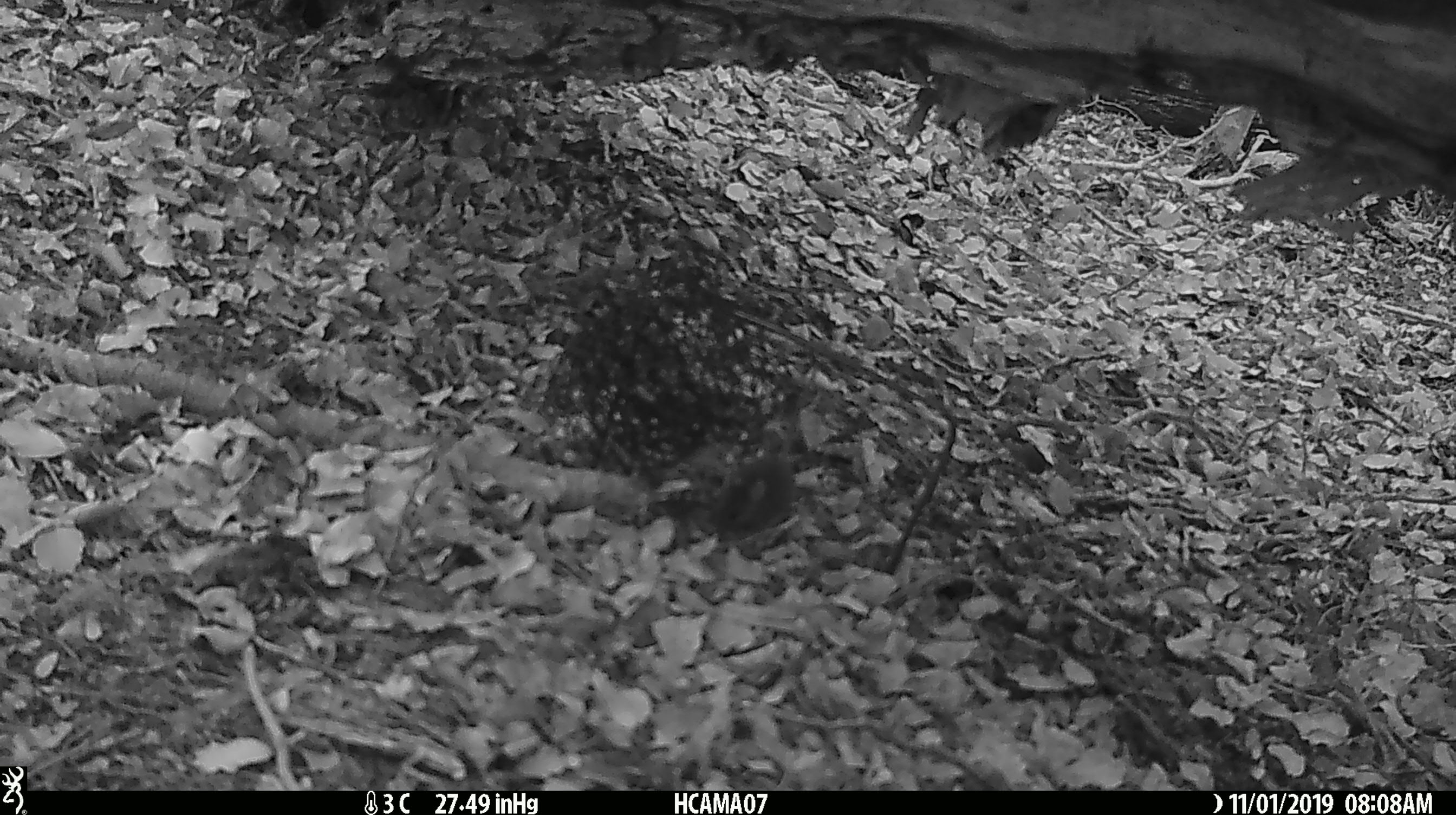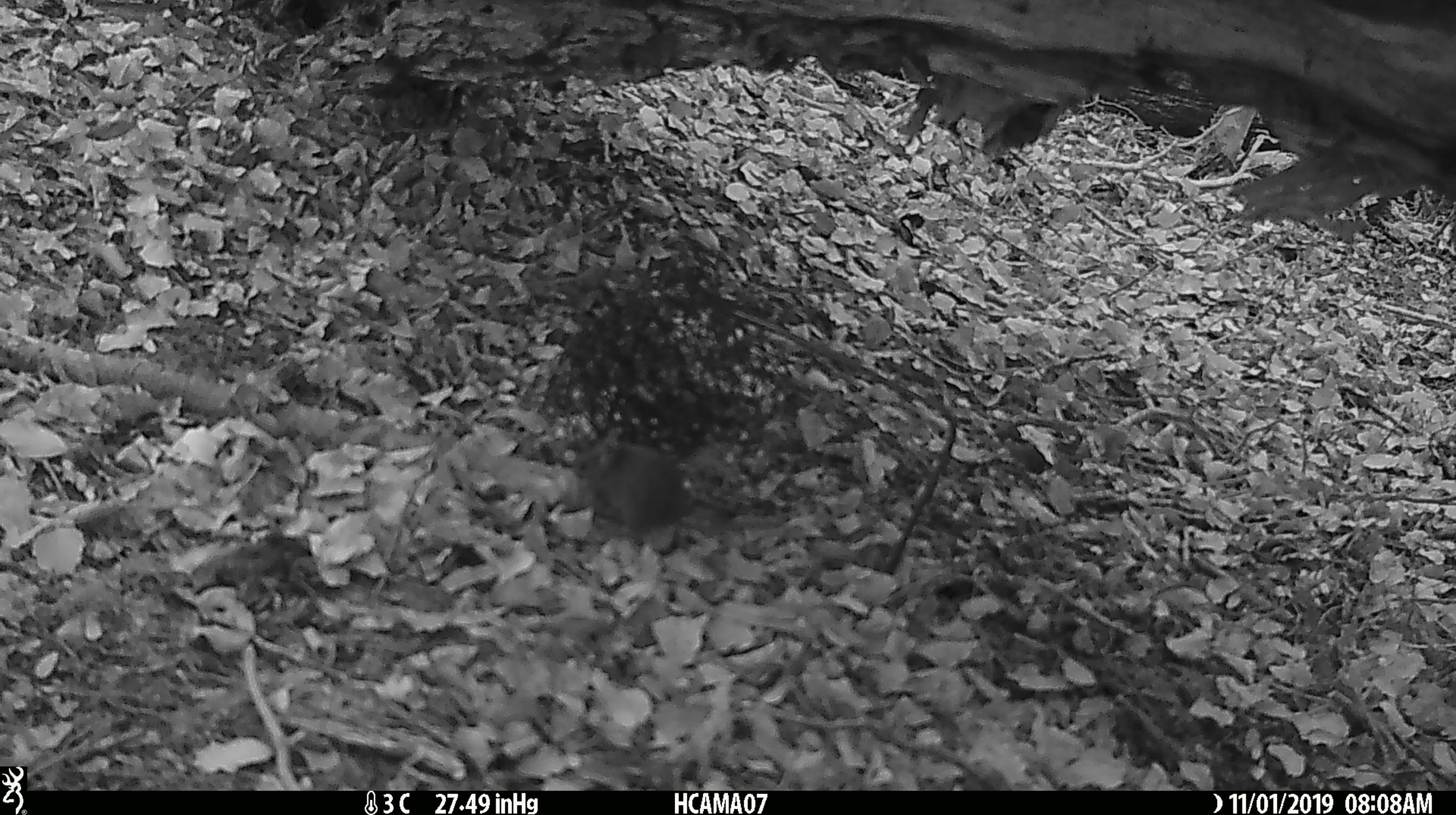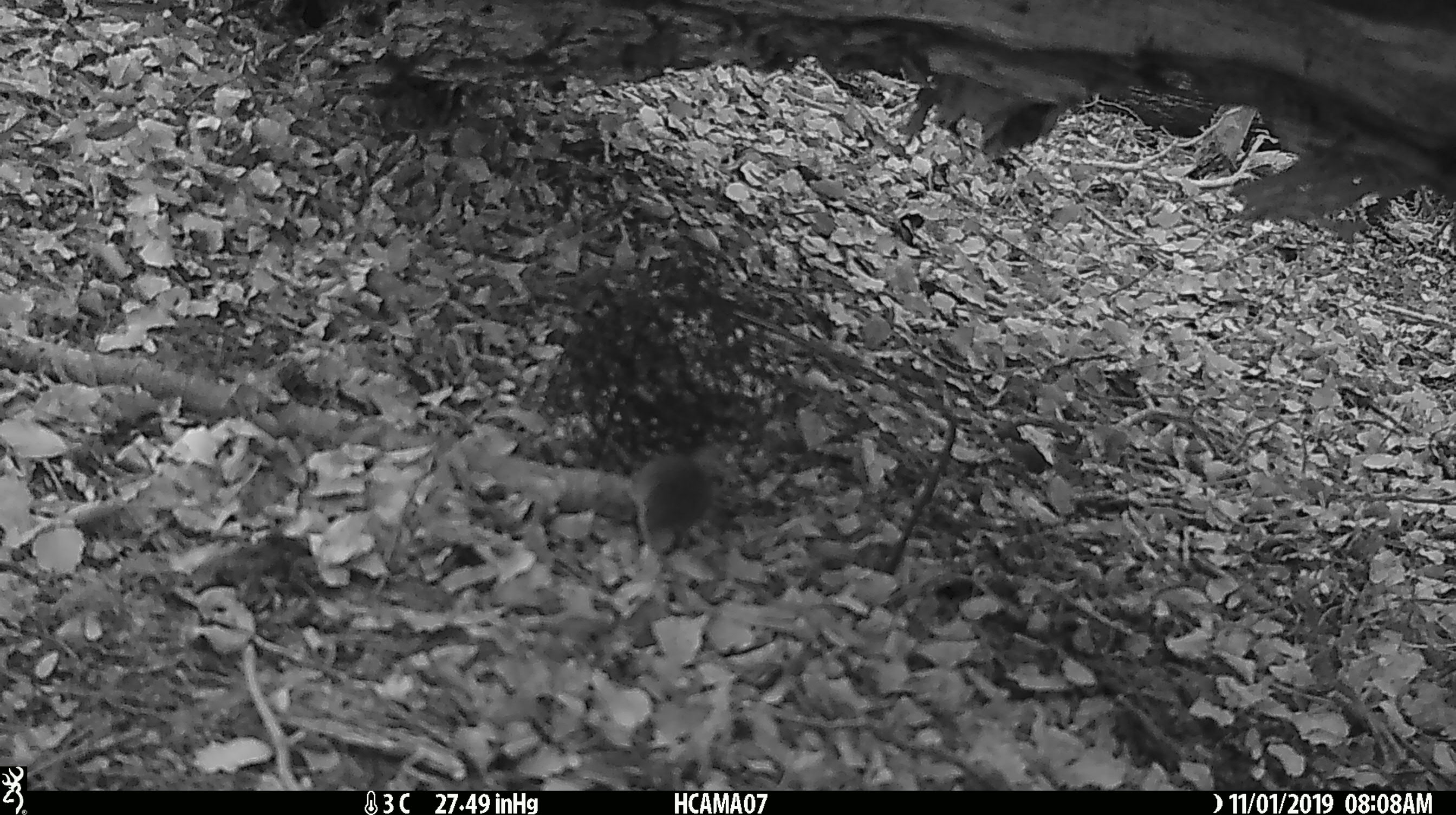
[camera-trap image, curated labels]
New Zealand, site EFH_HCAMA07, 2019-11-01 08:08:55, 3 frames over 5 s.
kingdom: Animalia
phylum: Chordata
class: Mammalia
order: Rodentia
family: Muridae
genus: Mus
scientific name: Mus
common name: mouse